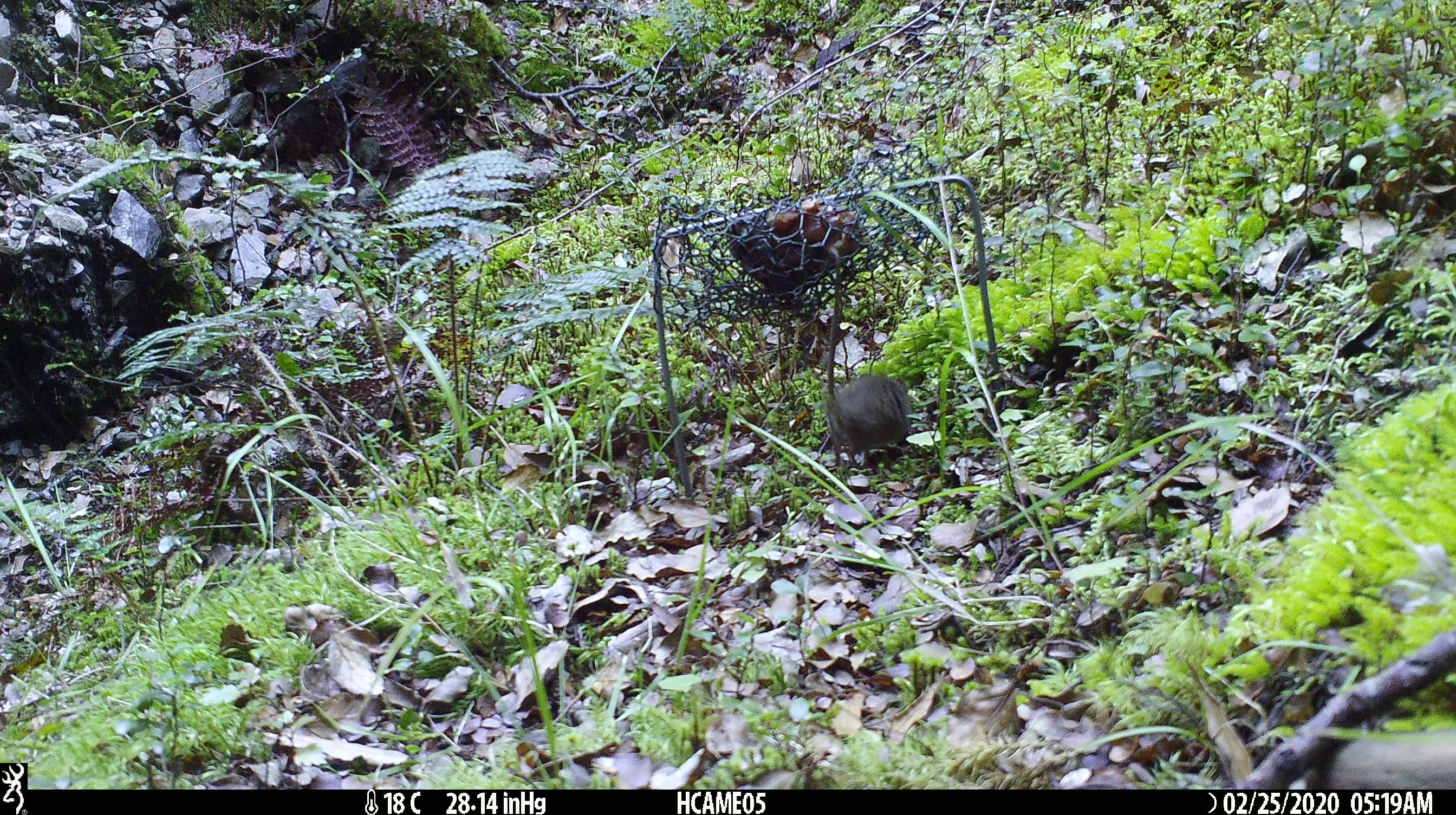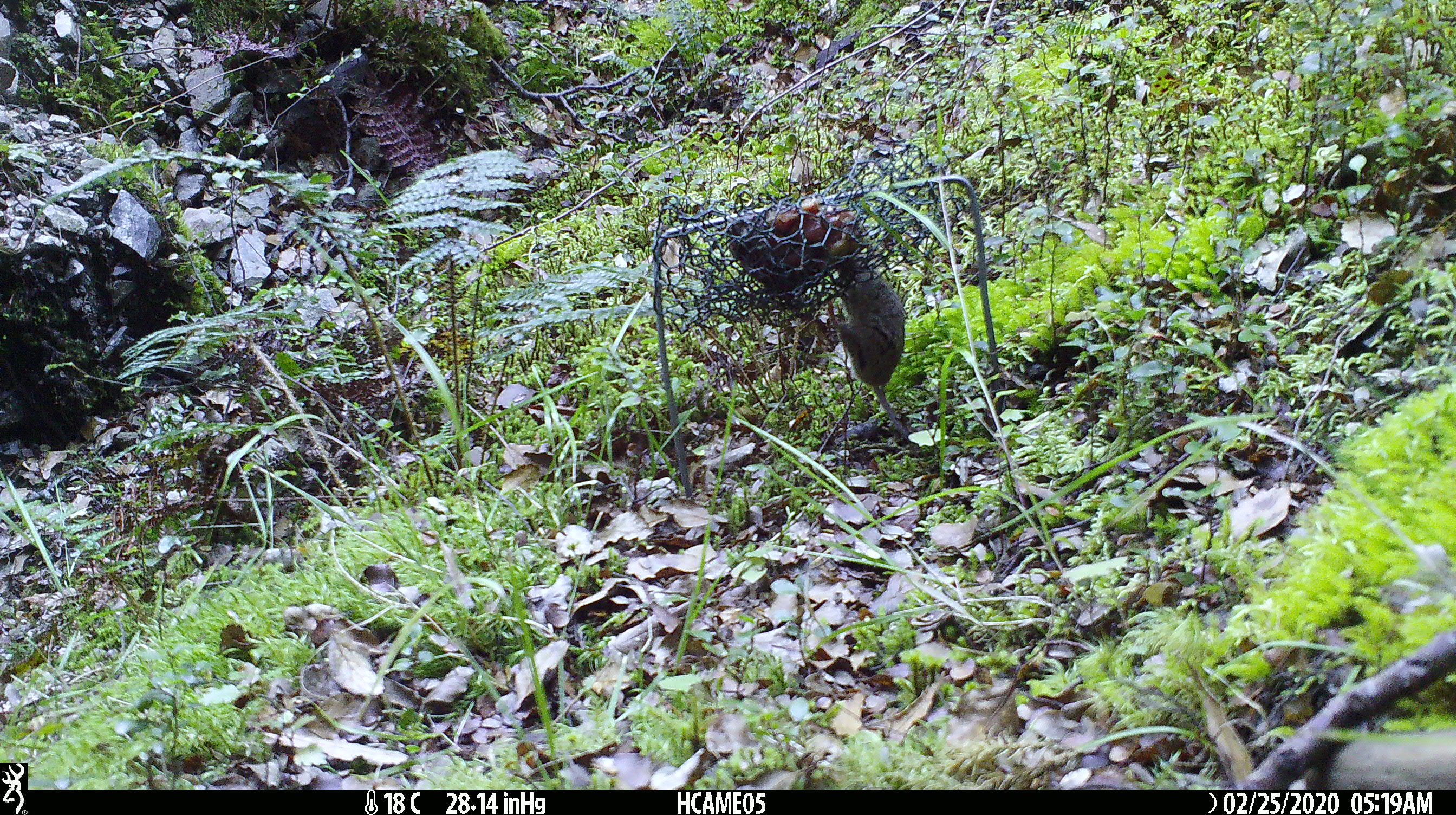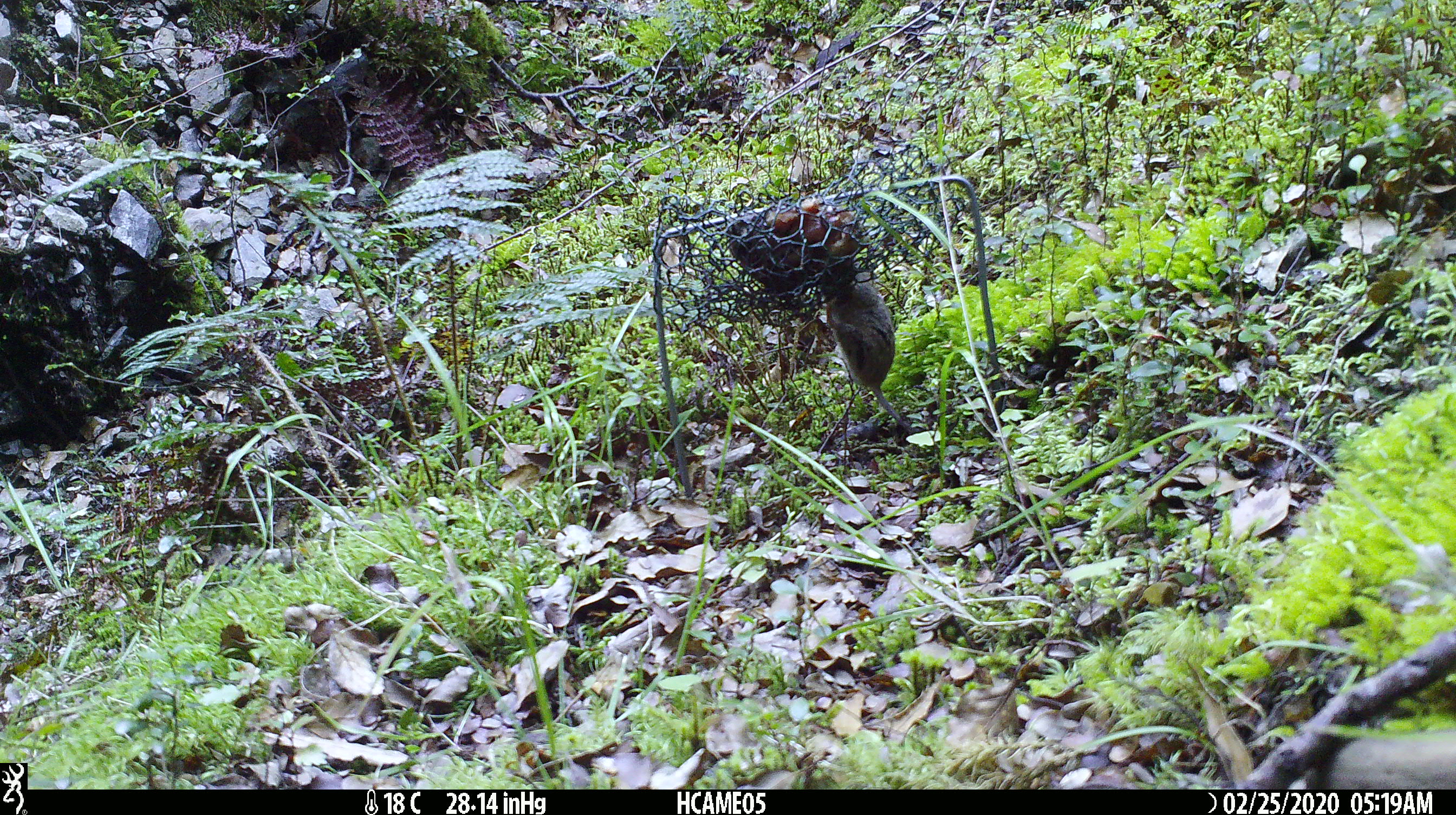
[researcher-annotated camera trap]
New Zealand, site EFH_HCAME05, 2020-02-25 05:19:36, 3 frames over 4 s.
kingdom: Animalia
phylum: Chordata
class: Mammalia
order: Rodentia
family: Muridae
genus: Mus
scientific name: Mus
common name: mouse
Mouse (Mus).